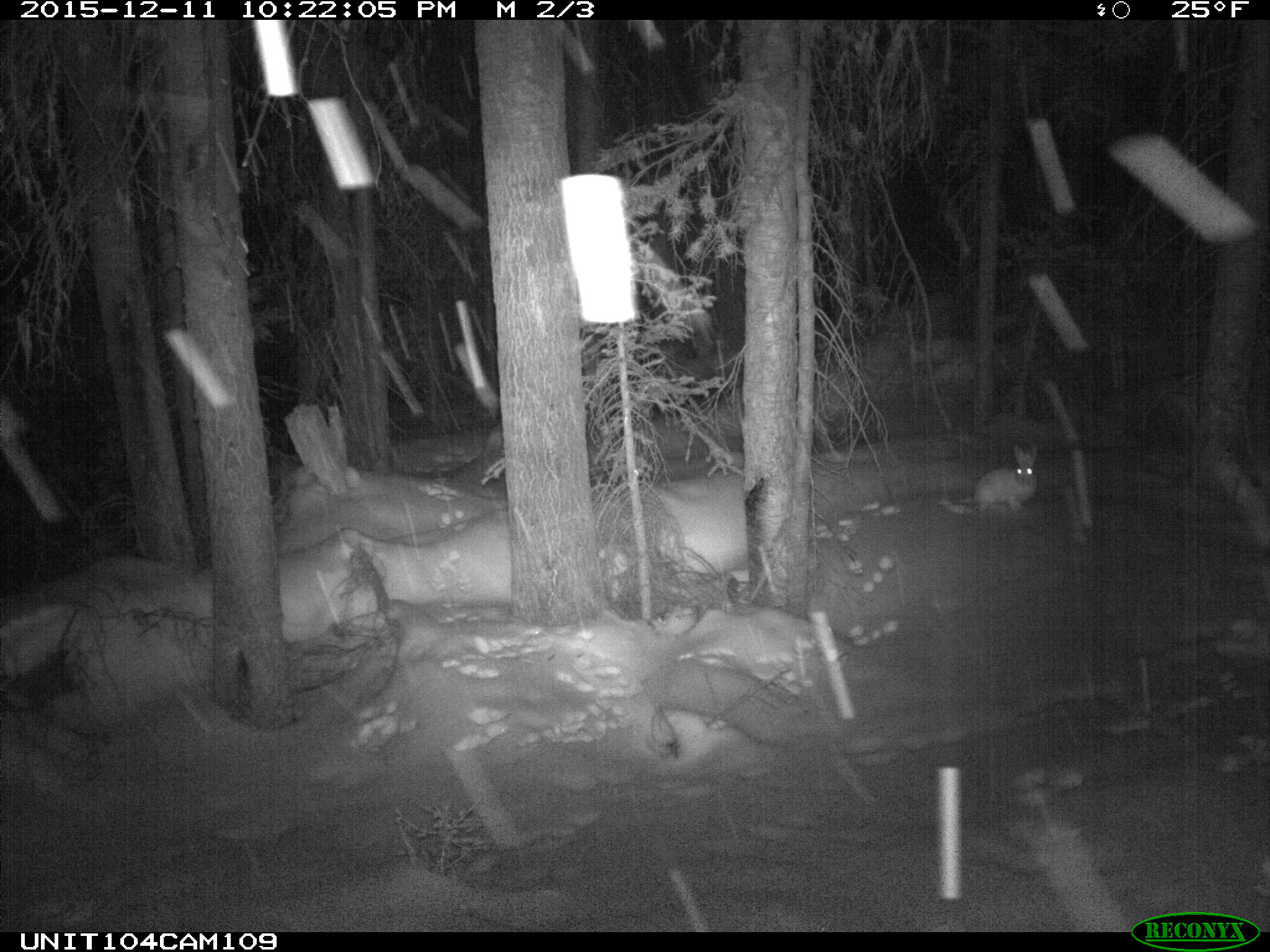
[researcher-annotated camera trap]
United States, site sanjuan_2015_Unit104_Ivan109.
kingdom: Animalia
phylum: Chordata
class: Mammalia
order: Lagomorpha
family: Leporidae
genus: Lepus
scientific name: Lepus americanus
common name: snowshoe hare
Lepus americanus (snowshoe hare).